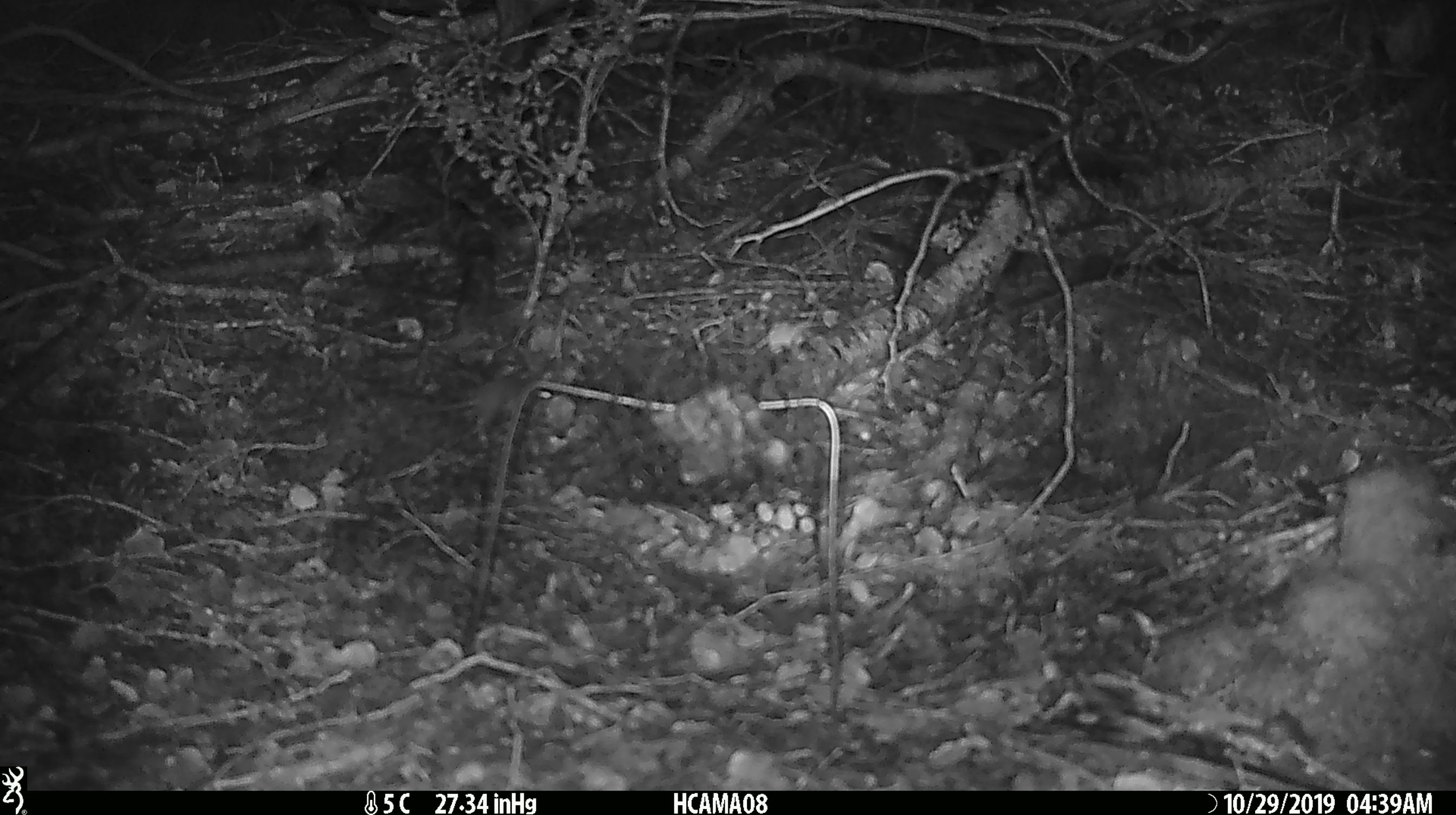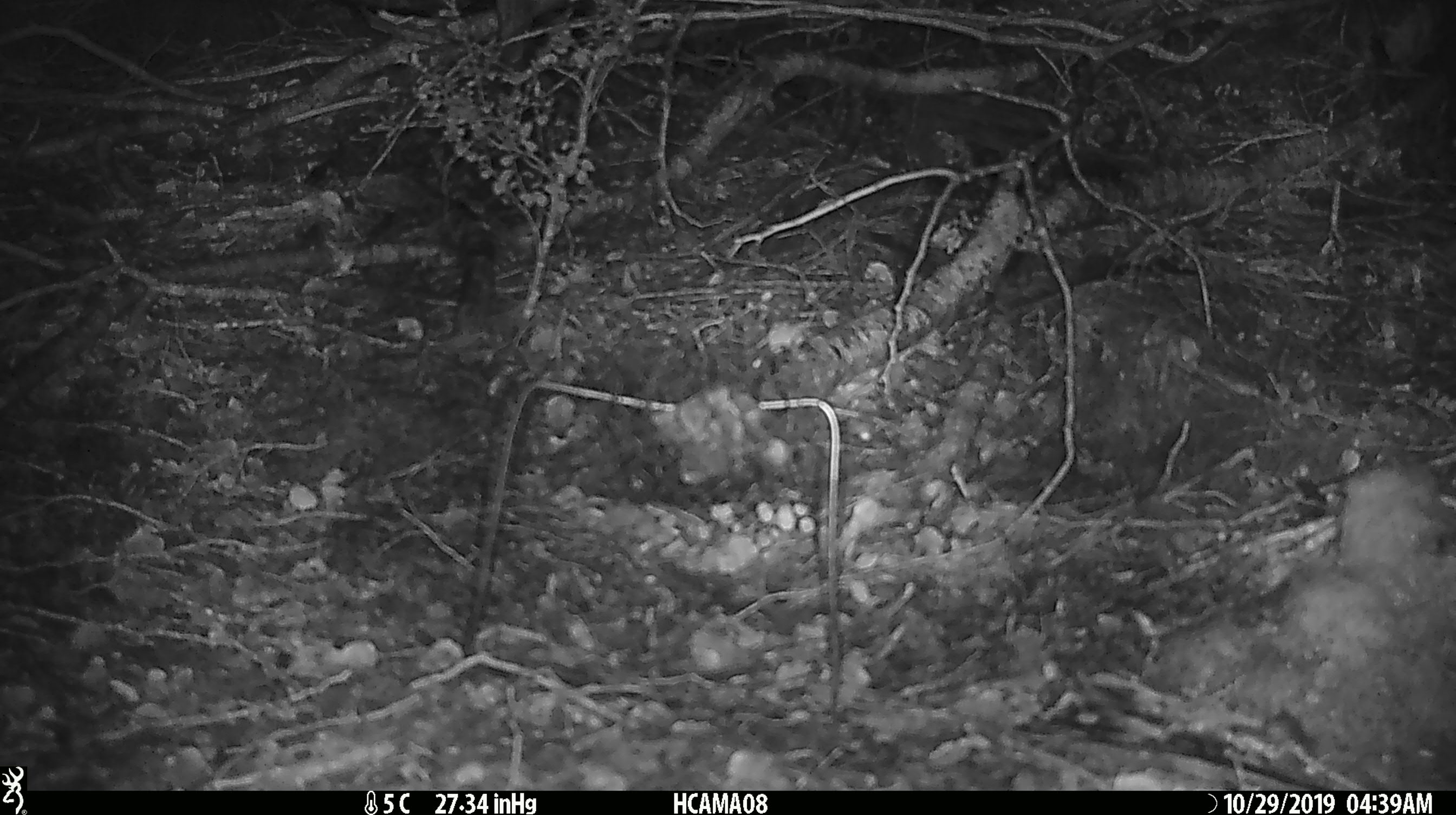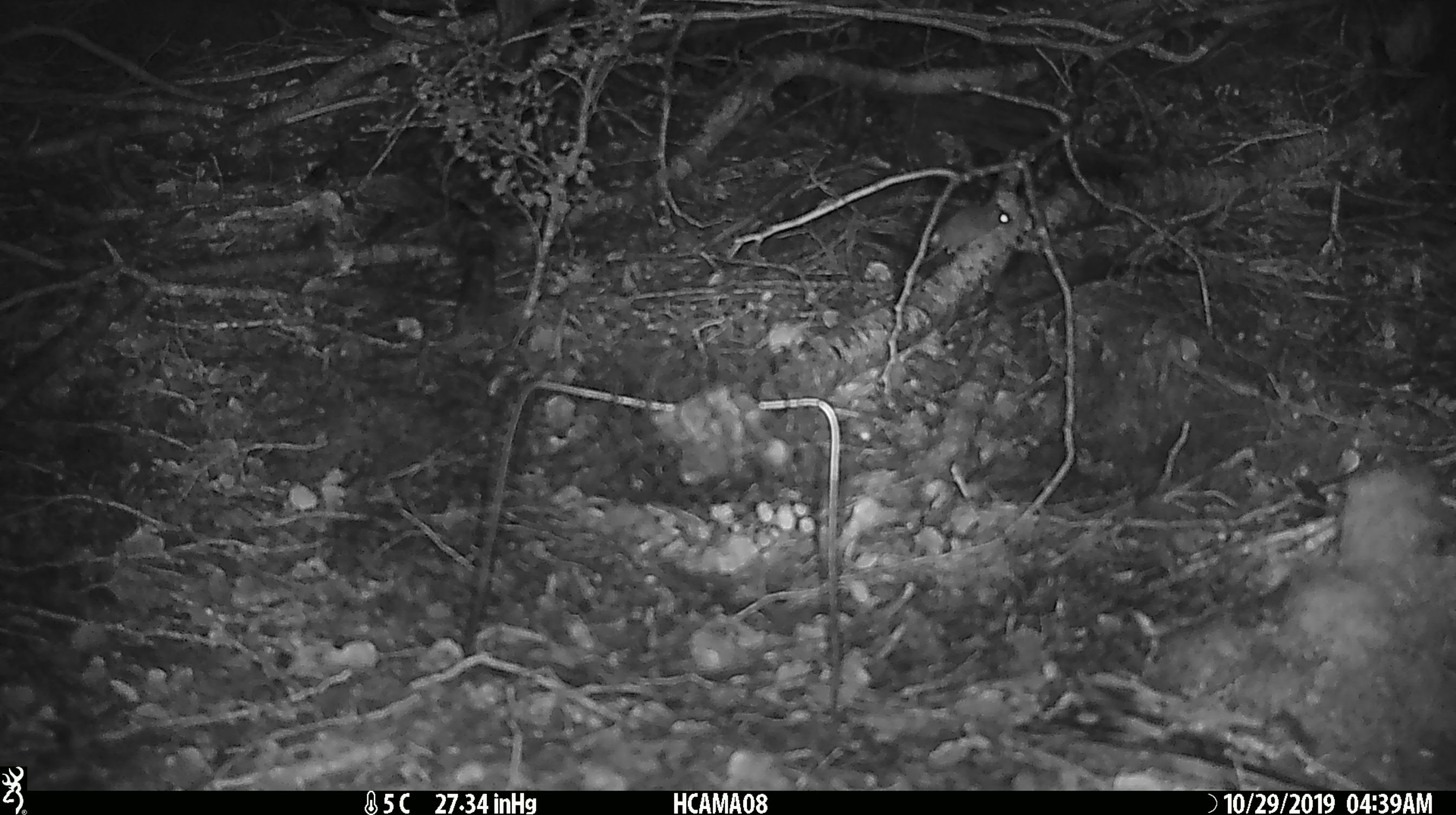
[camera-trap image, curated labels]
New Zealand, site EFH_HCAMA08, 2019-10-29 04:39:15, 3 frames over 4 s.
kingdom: Animalia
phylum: Chordata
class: Mammalia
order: Rodentia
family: Muridae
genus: Mus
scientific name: Mus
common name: mouse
Mouse (Mus).